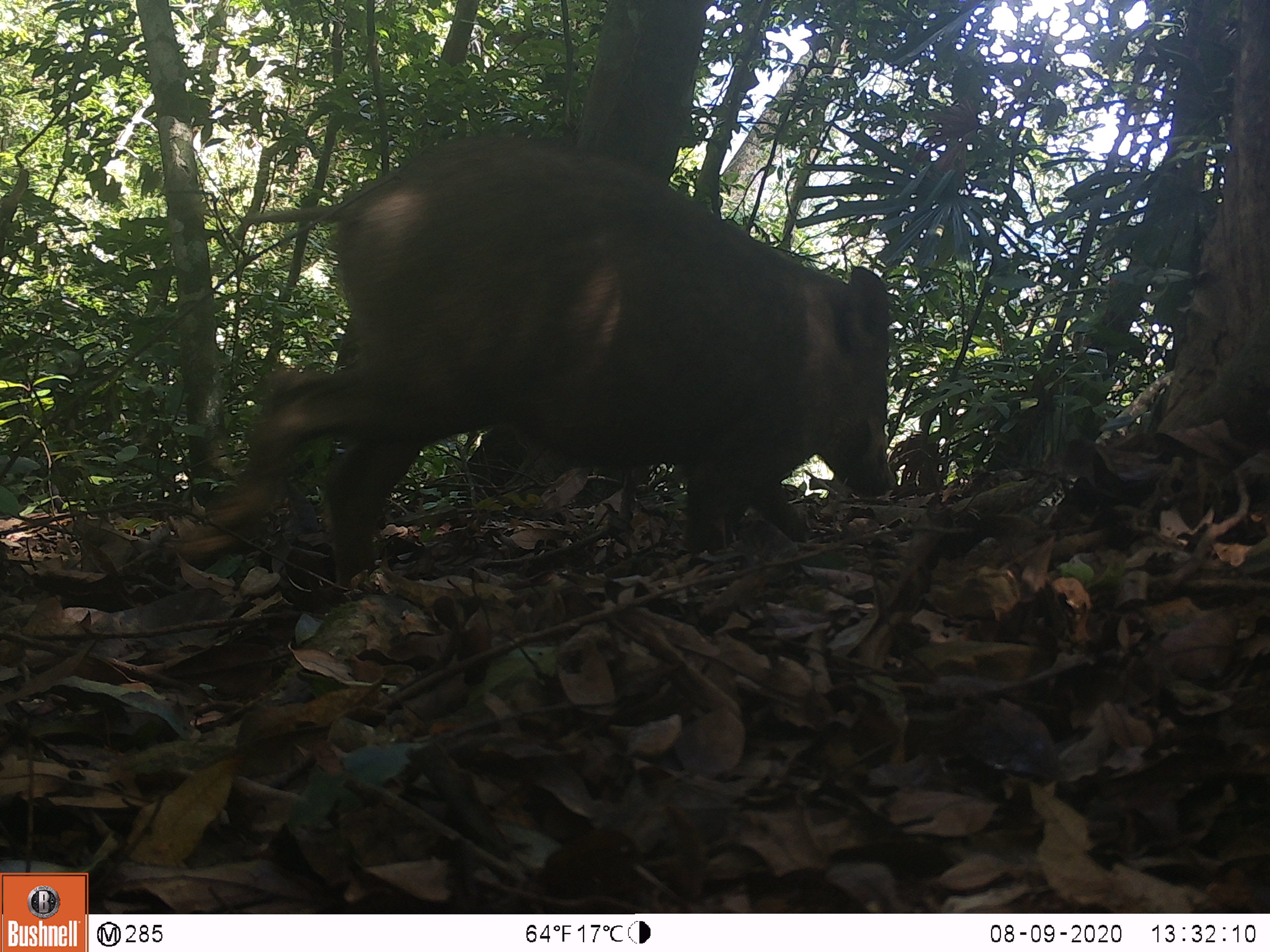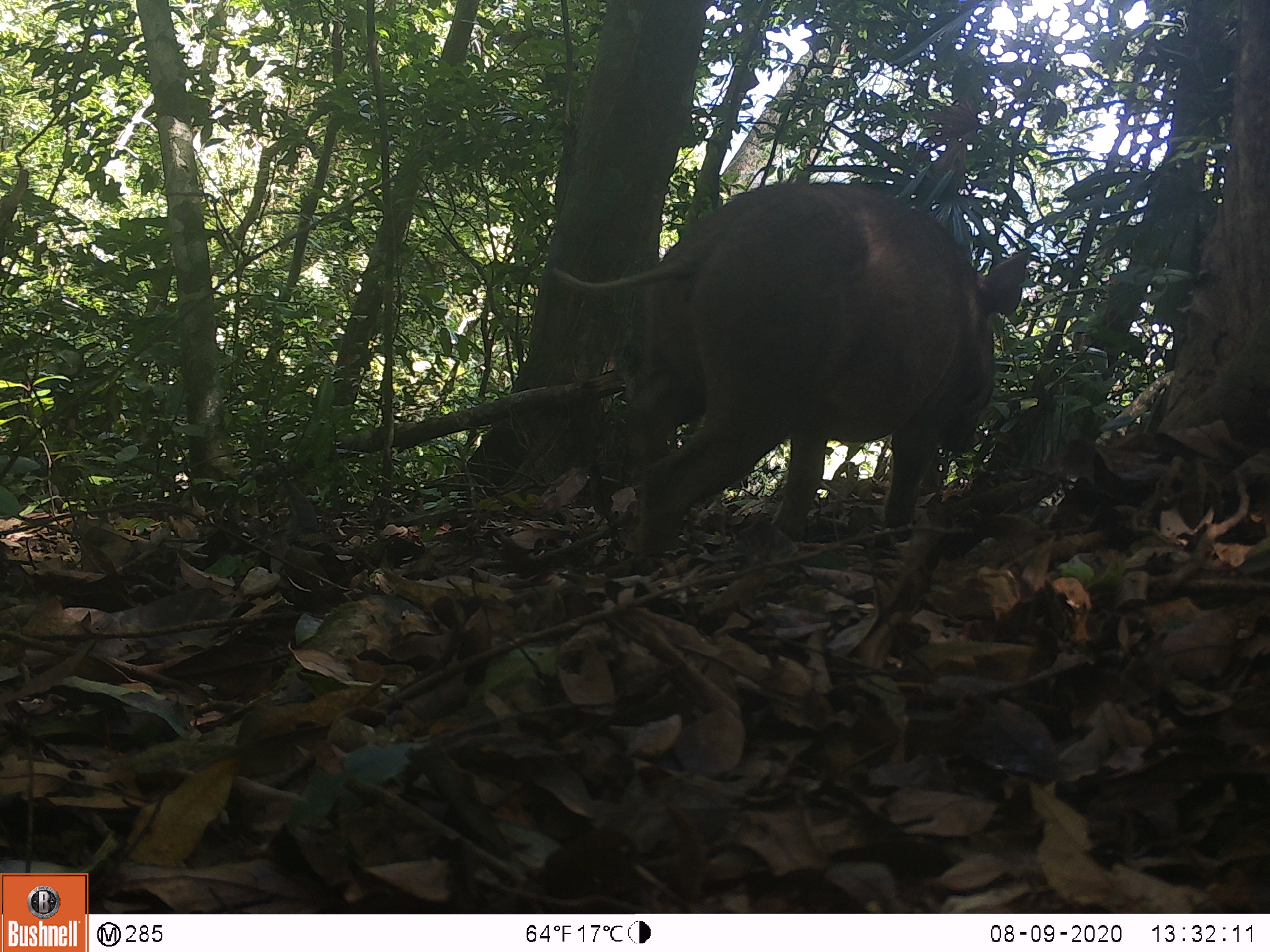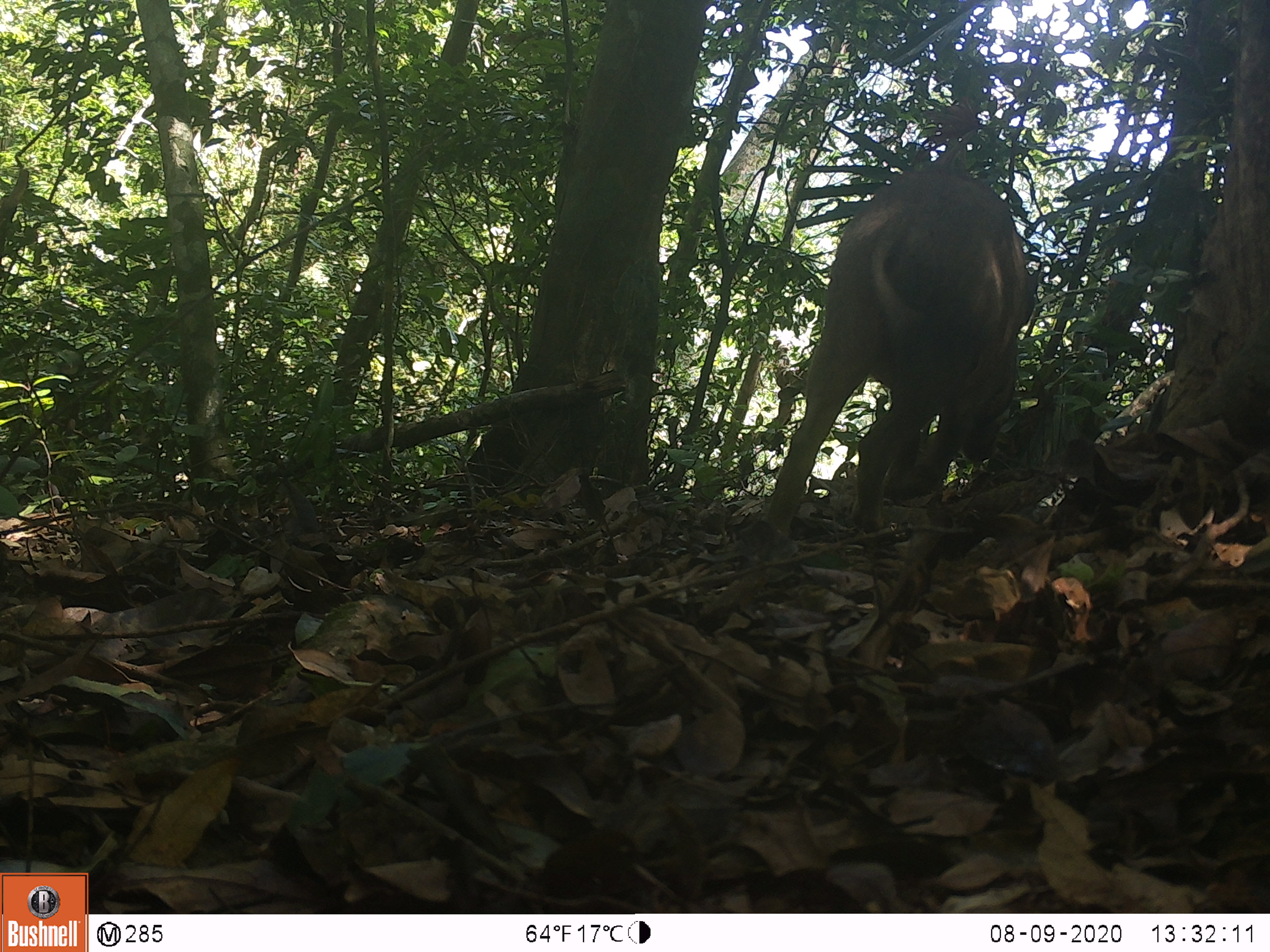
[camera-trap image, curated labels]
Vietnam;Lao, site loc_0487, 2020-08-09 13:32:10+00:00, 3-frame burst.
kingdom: Animalia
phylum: Chordata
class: Mammalia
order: Artiodactyla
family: Suidae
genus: Sus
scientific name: Sus scrofa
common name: eurasian wild pig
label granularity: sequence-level